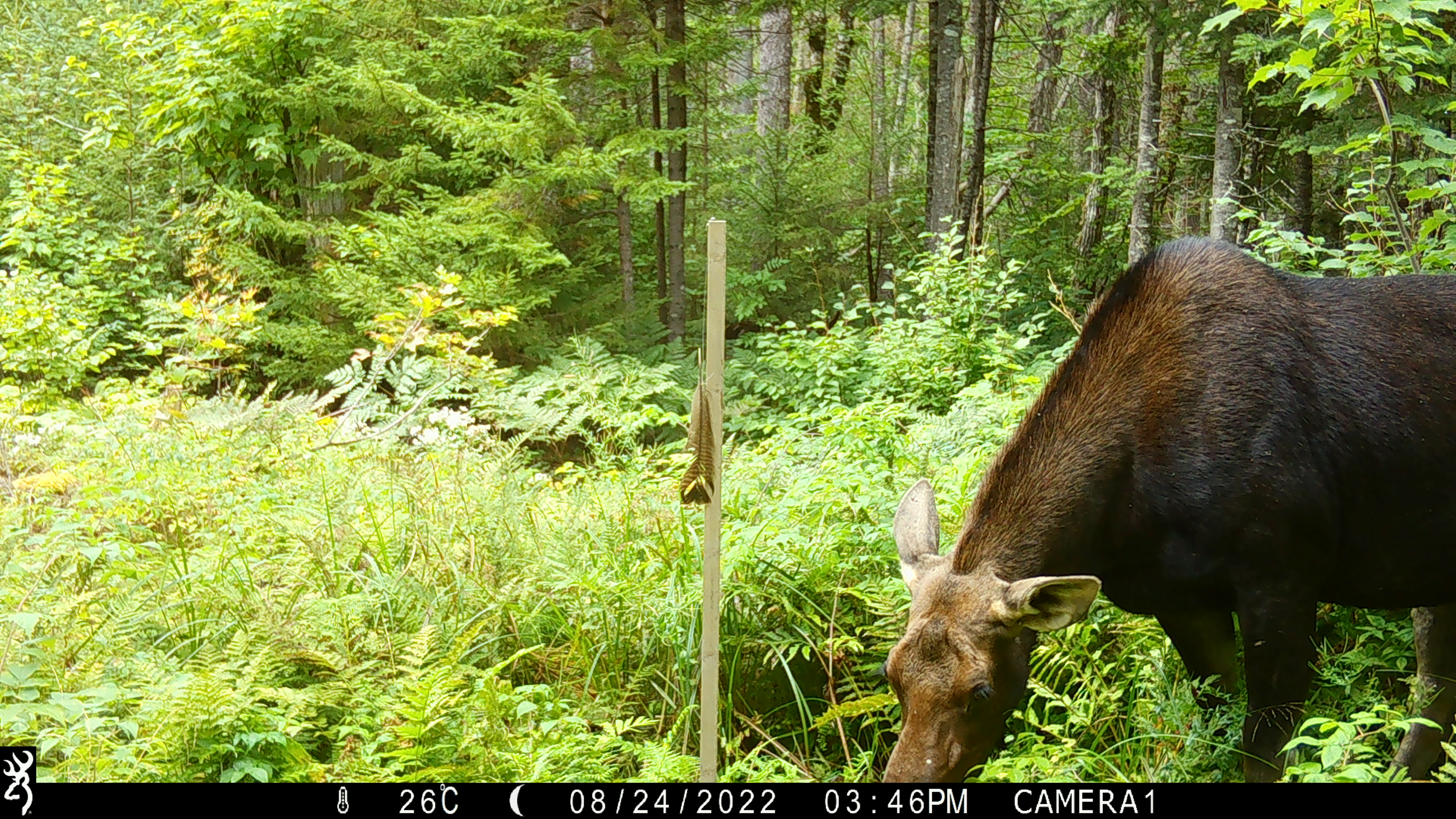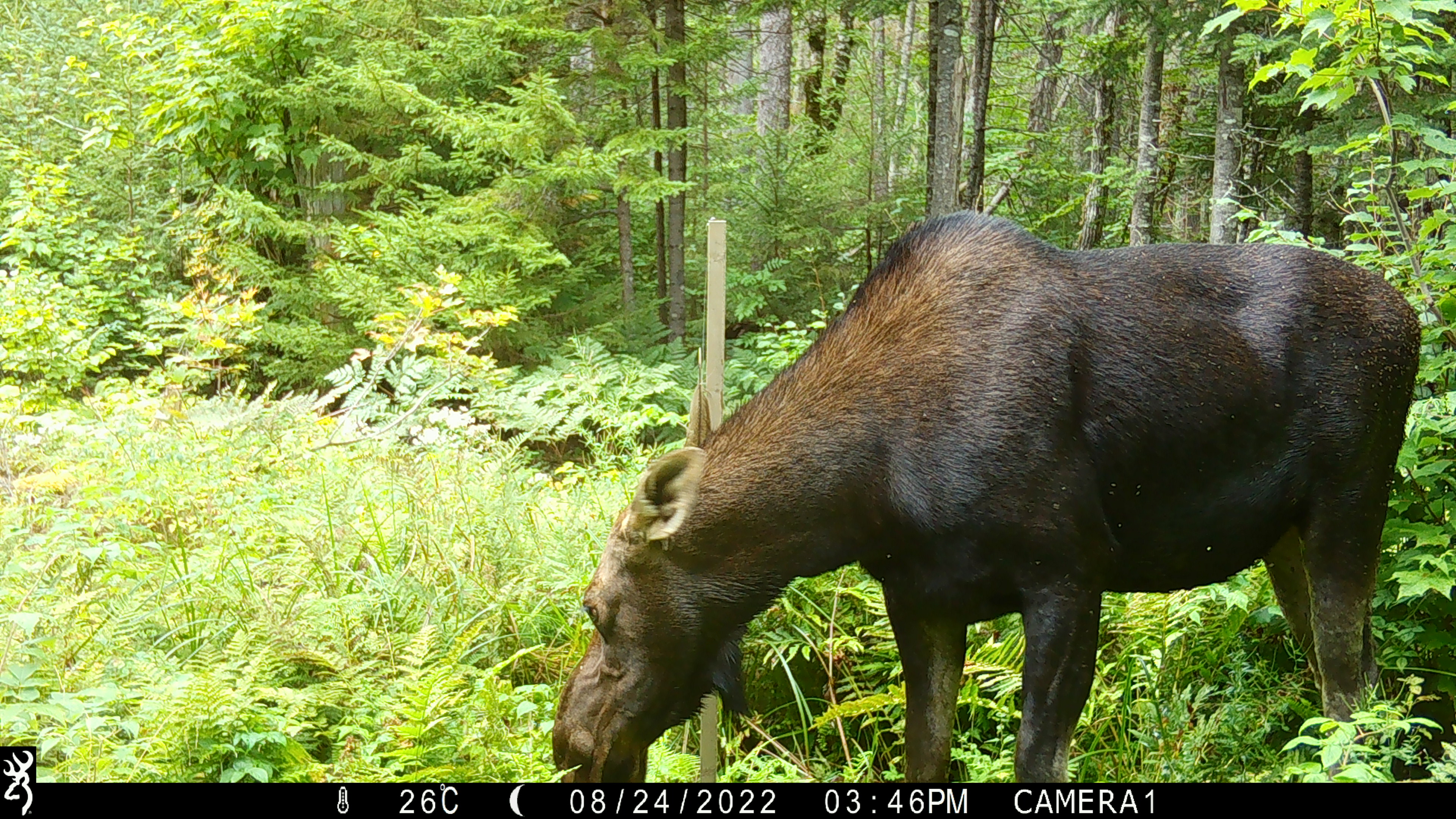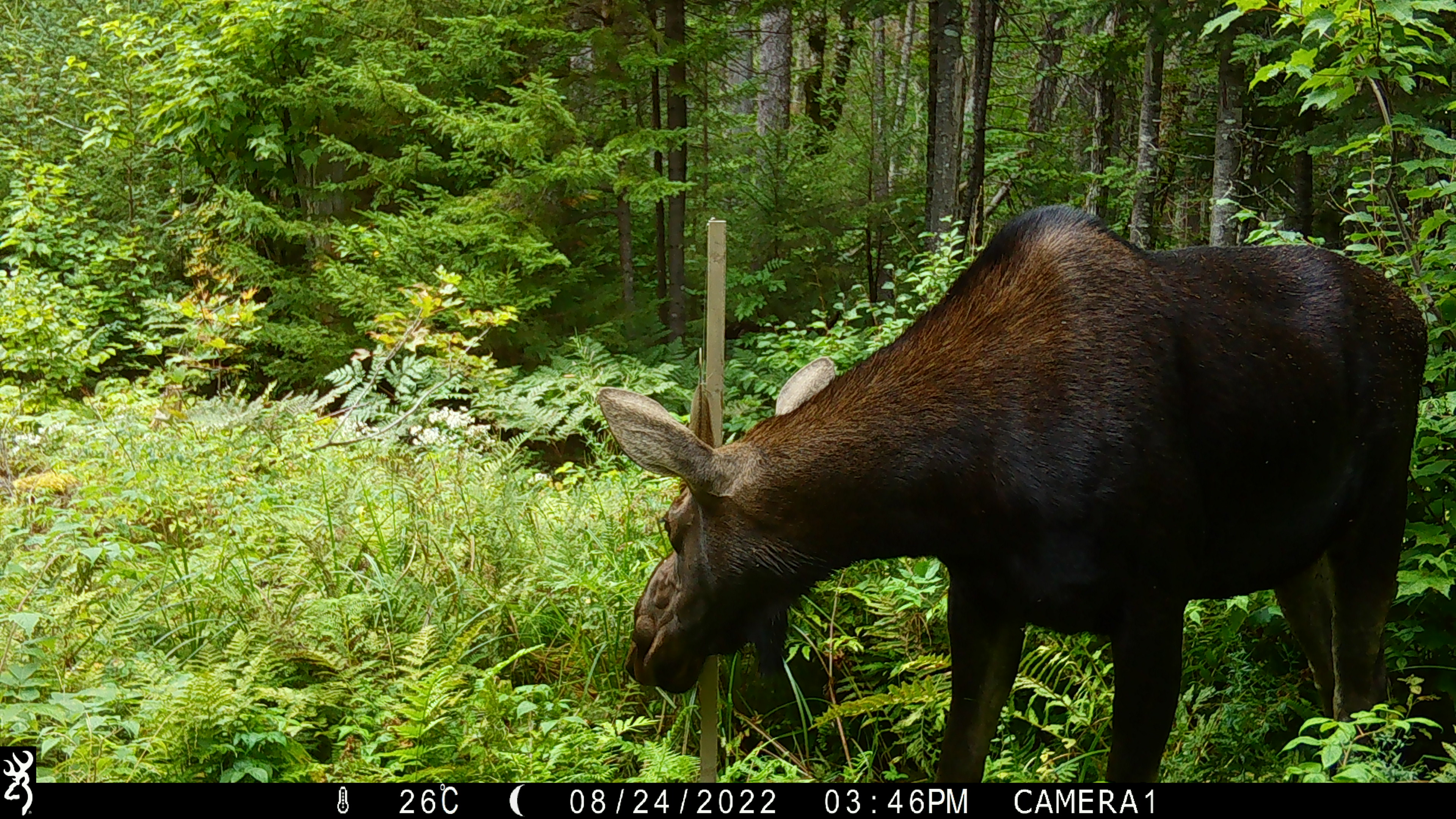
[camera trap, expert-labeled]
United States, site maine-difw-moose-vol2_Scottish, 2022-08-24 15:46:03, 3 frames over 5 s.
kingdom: Animalia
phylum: Chordata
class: Mammalia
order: Artiodactyla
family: Cervidae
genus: Alces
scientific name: Alces alces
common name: moose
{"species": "moose (Alces alces)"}